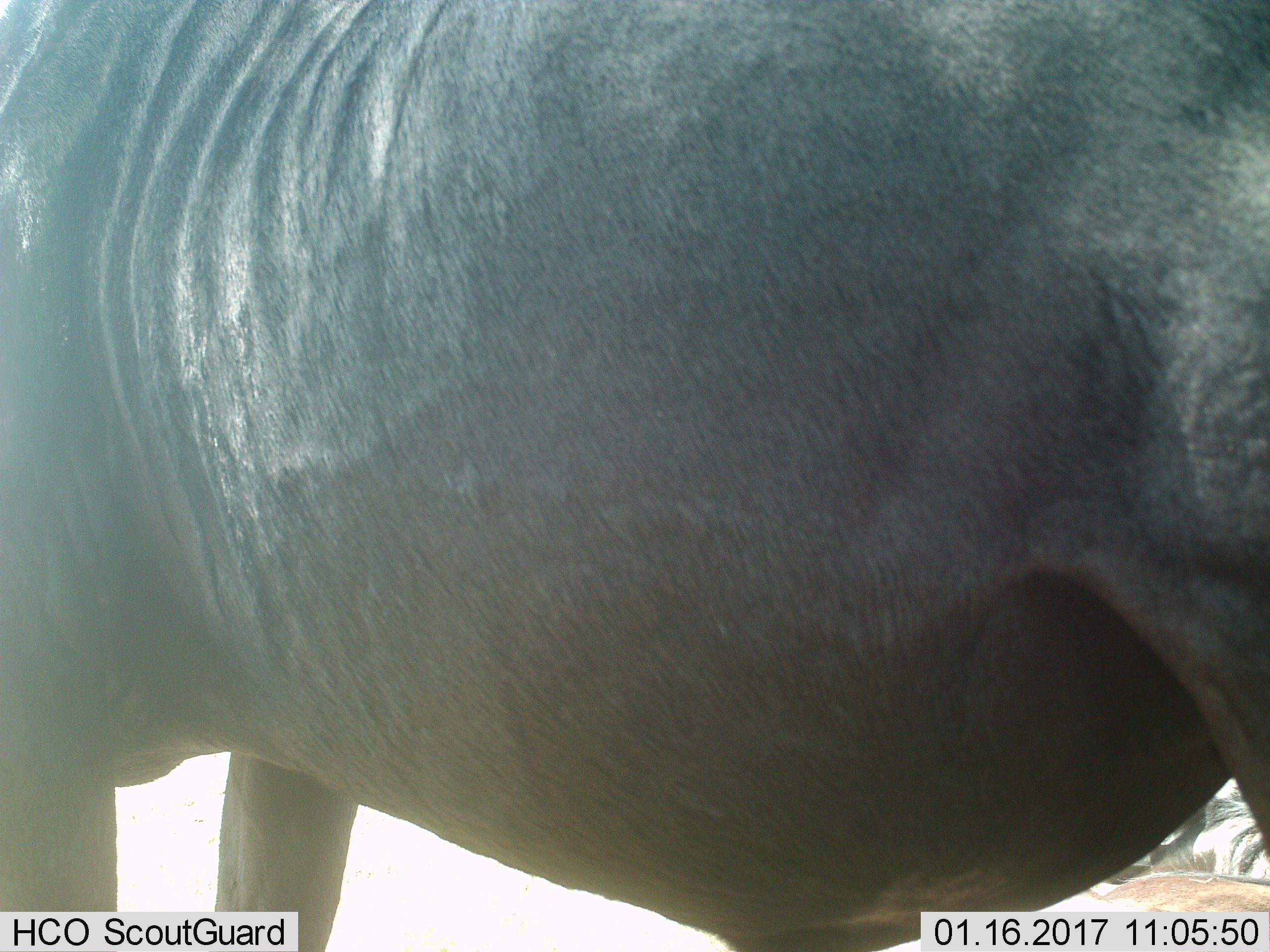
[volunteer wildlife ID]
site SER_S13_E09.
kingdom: Animalia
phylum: Chordata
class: Mammalia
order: Artiodactyla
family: Bovidae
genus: Connochaetes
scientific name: Connochaetes taurinus taurinus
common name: blue wildebeest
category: wildebeestblue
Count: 2.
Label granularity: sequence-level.